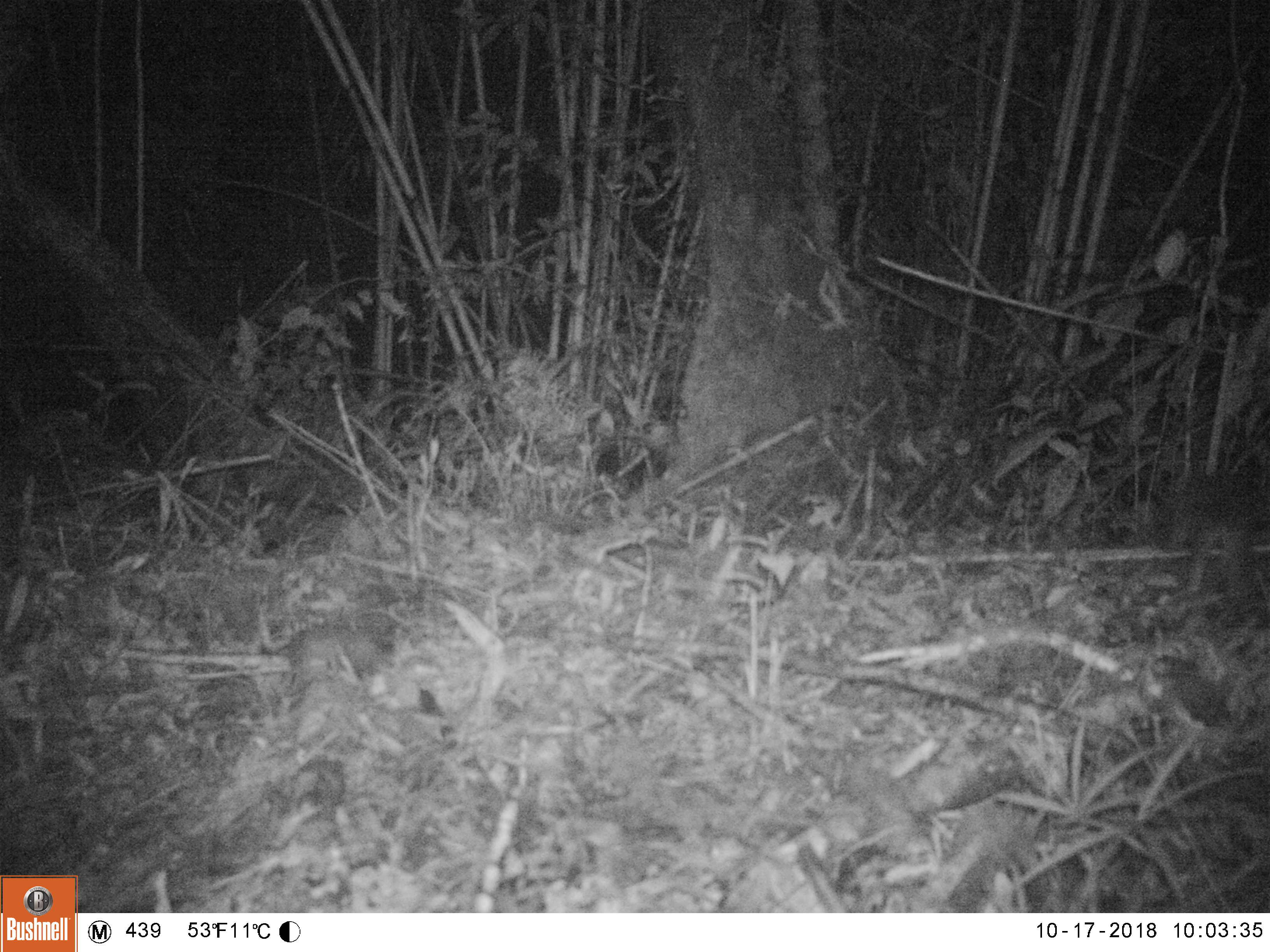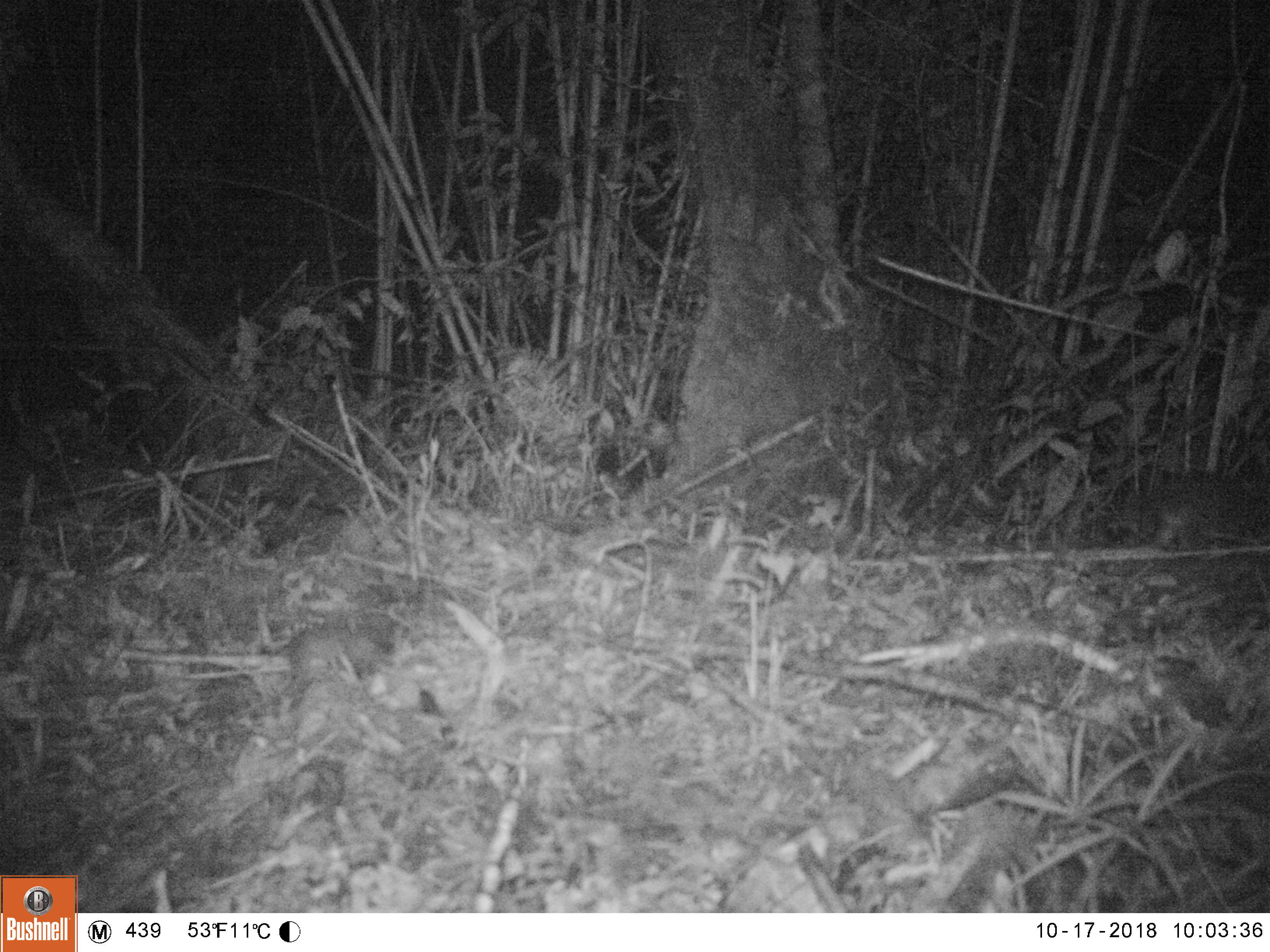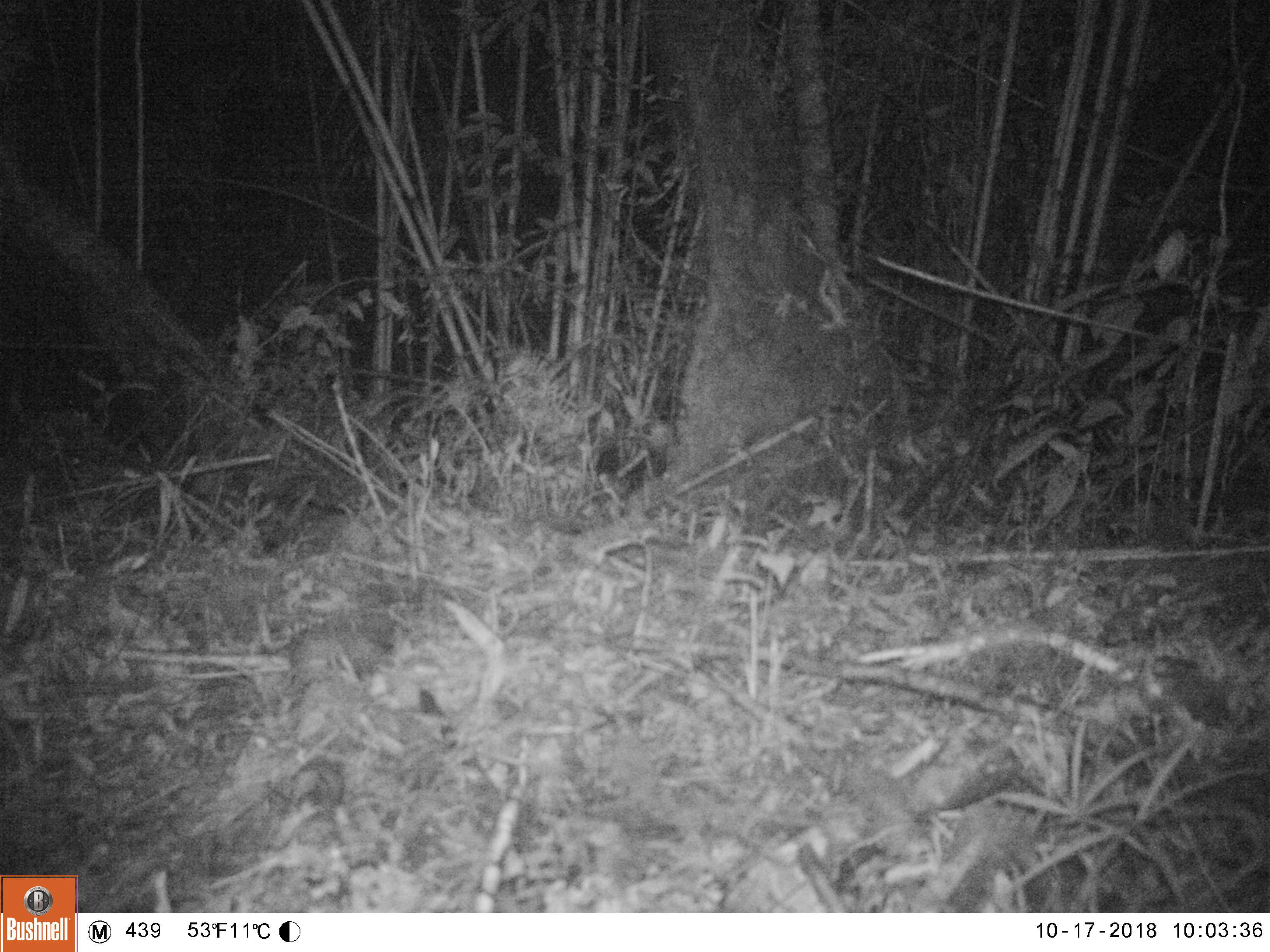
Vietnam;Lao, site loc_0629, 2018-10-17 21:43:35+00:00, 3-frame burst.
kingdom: Animalia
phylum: Chordata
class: Mammalia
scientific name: Mammalia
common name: mammal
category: unidentified small mammal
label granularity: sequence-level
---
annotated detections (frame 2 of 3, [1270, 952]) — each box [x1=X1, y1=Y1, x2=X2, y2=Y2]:
unidentified small mammal: [x1=1149, y1=468, x2=1270, y2=550]